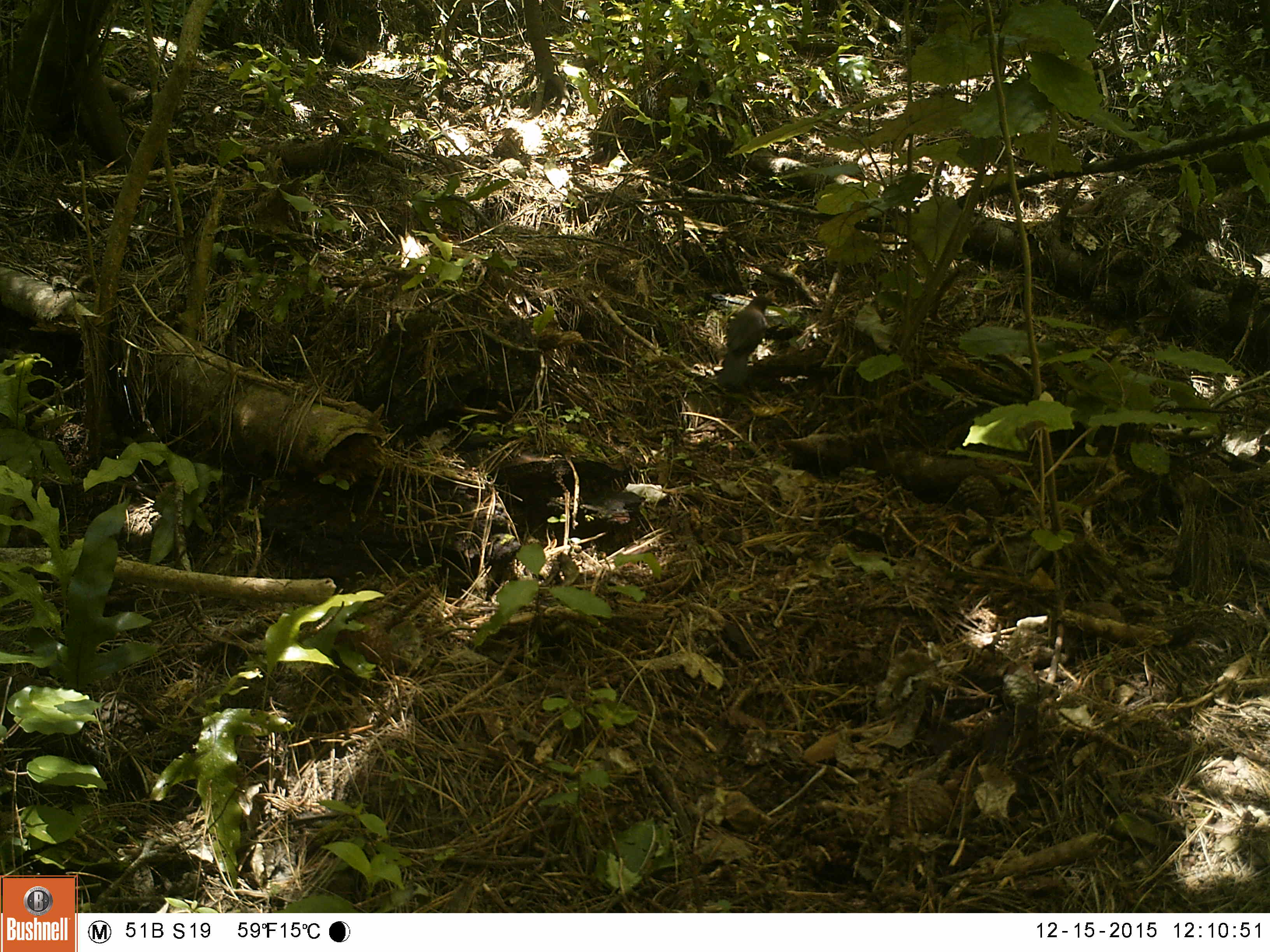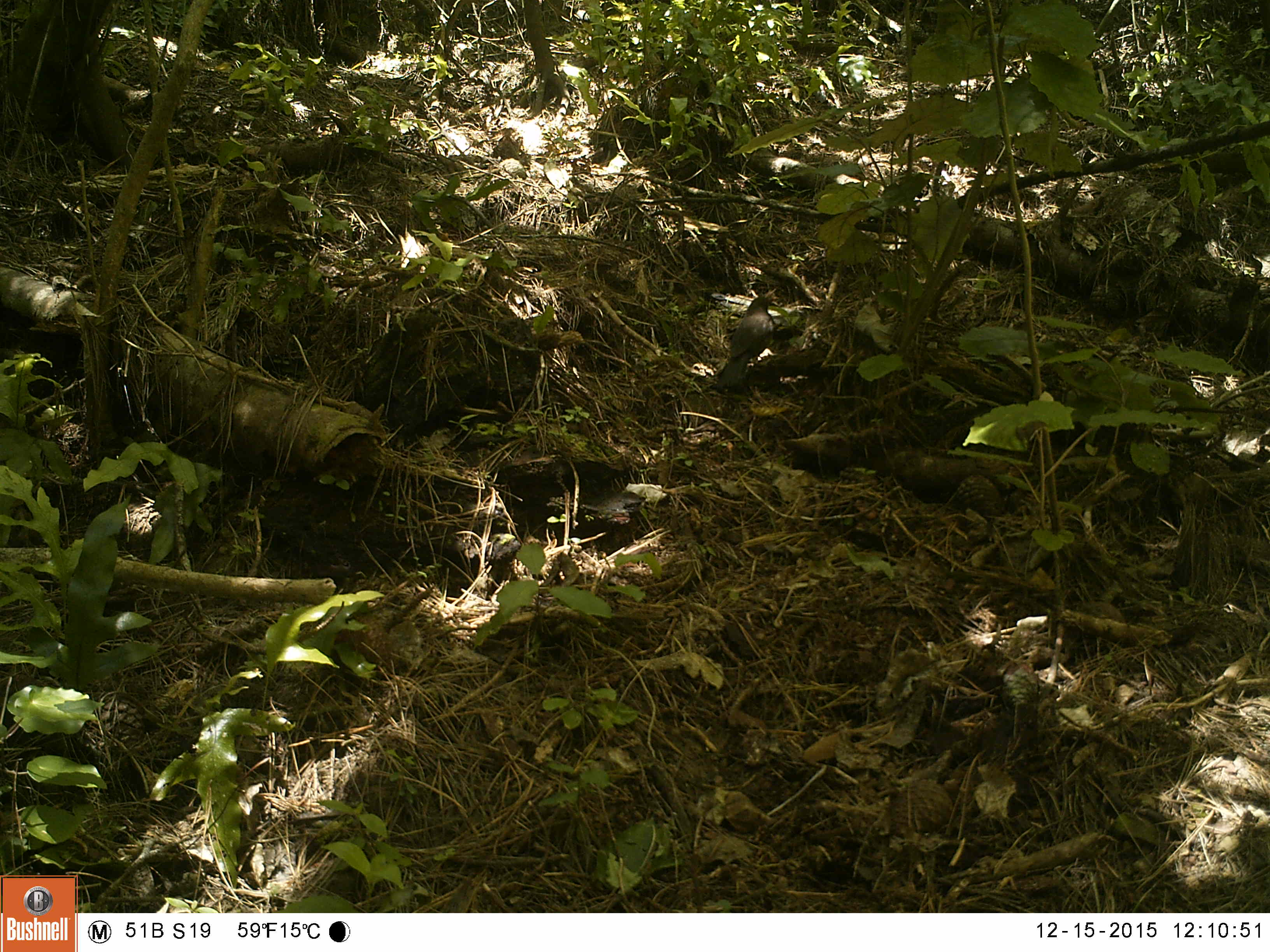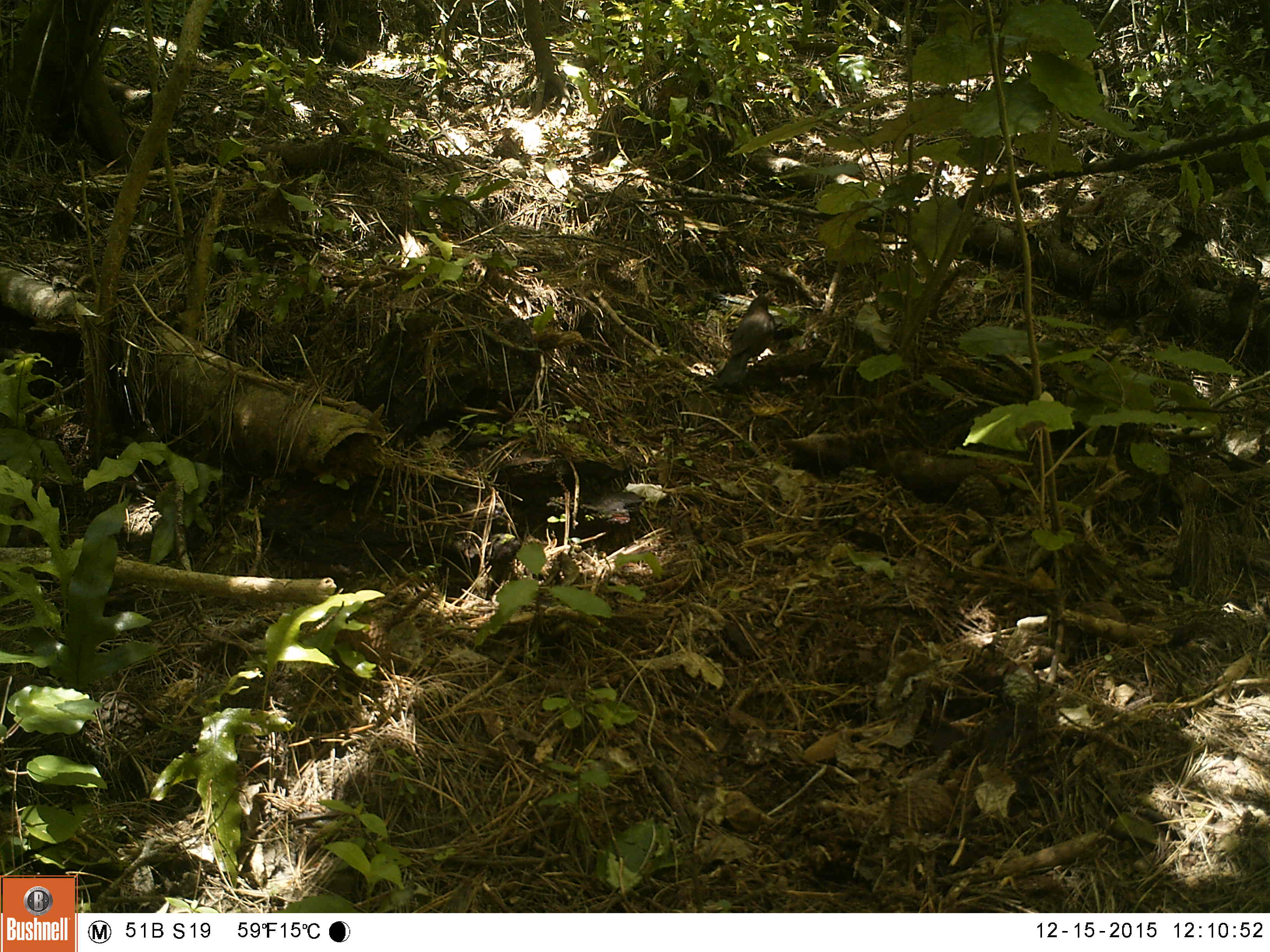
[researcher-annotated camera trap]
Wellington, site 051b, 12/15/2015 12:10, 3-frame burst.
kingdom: Animalia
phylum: Chordata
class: Aves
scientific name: Aves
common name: bird